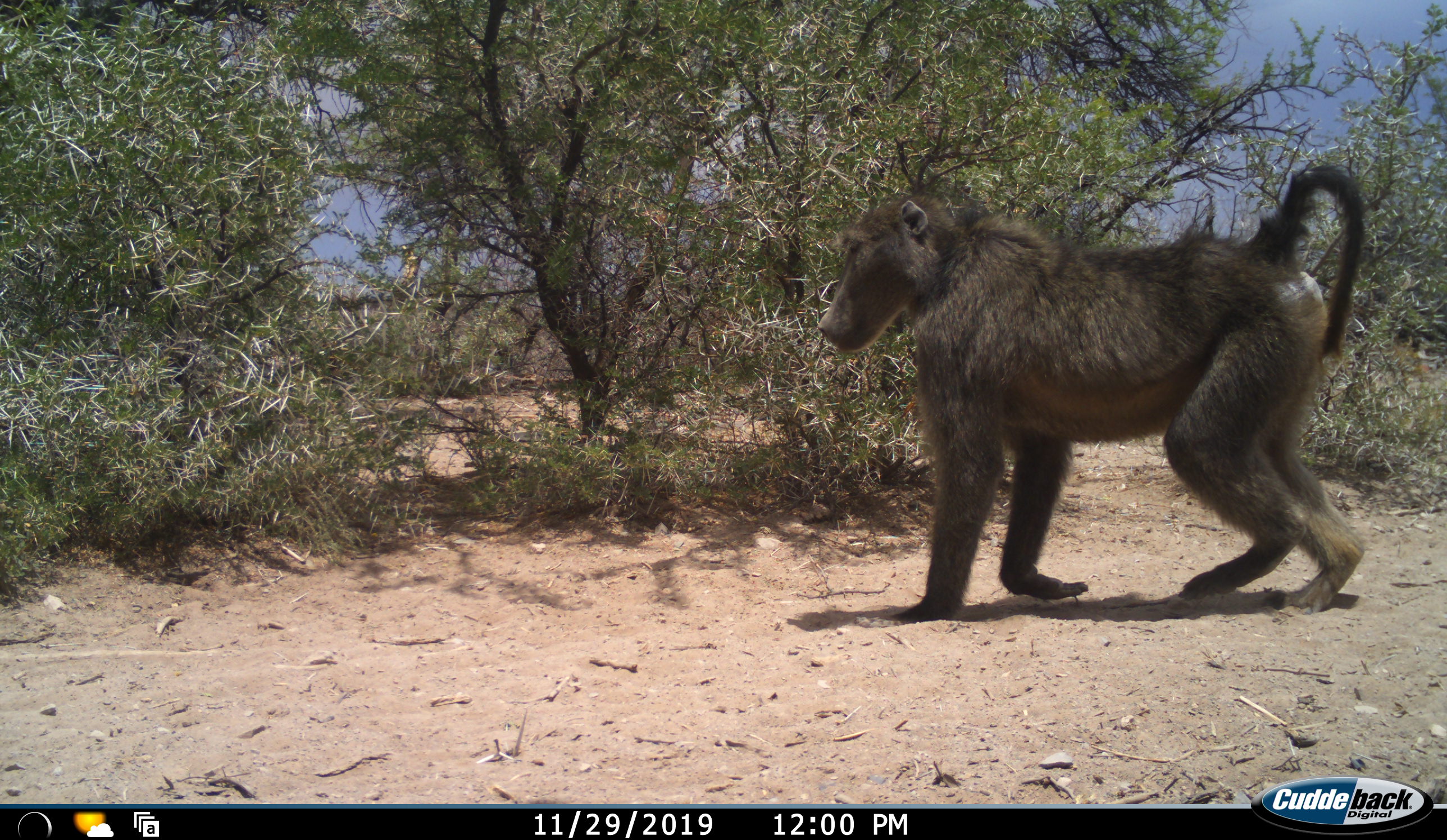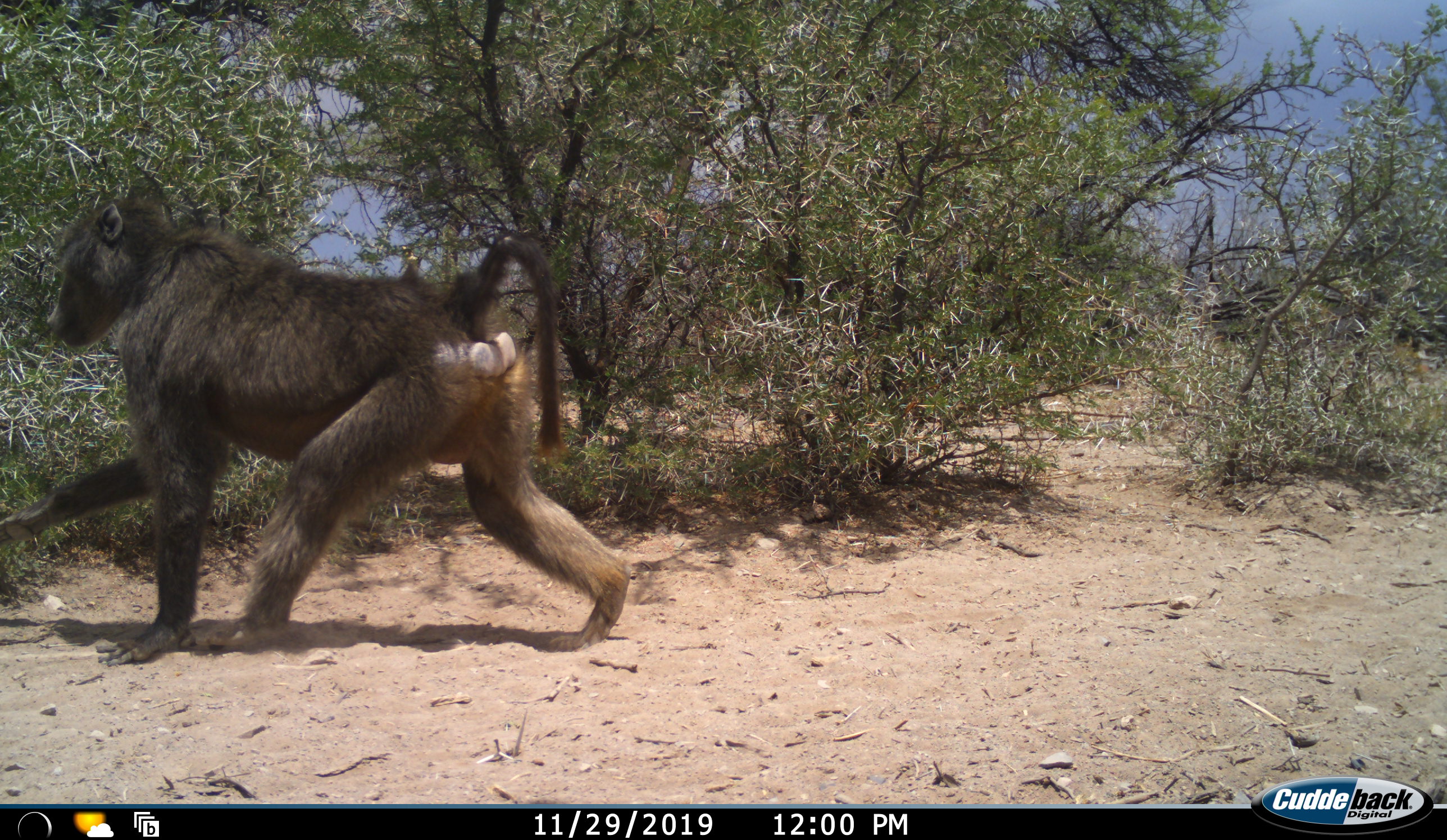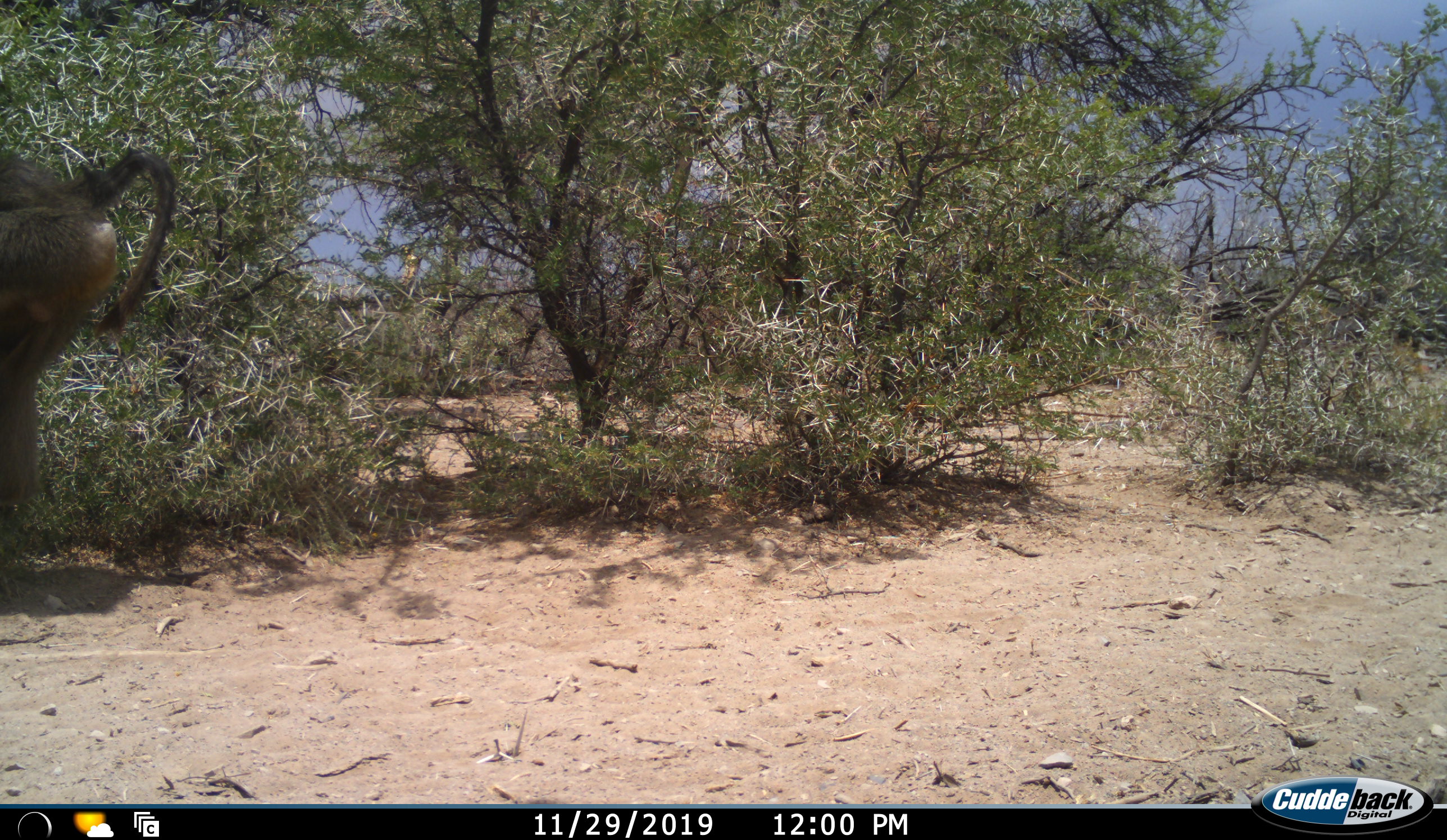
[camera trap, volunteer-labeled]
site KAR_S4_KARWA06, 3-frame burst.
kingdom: Animalia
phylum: Chordata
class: Mammalia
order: Primates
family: Cercopithecidae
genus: Papio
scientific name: Papio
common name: baboon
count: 1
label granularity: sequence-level